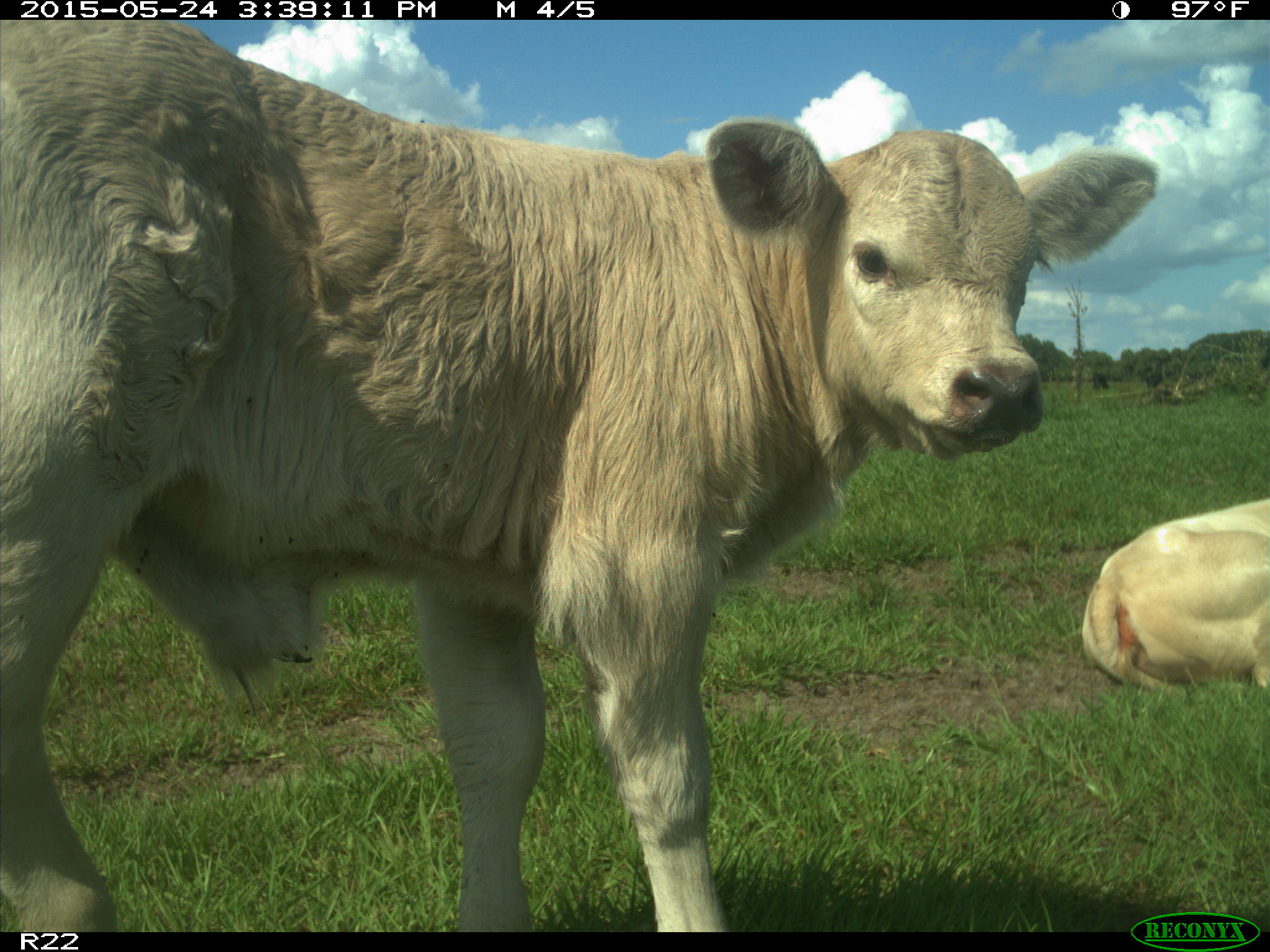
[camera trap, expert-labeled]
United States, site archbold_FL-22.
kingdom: Animalia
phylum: Chordata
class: Mammalia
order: Artiodactyla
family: Bovidae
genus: Bos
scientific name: Bos taurus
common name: domestic cow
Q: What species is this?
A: Bos taurus (domestic cow).